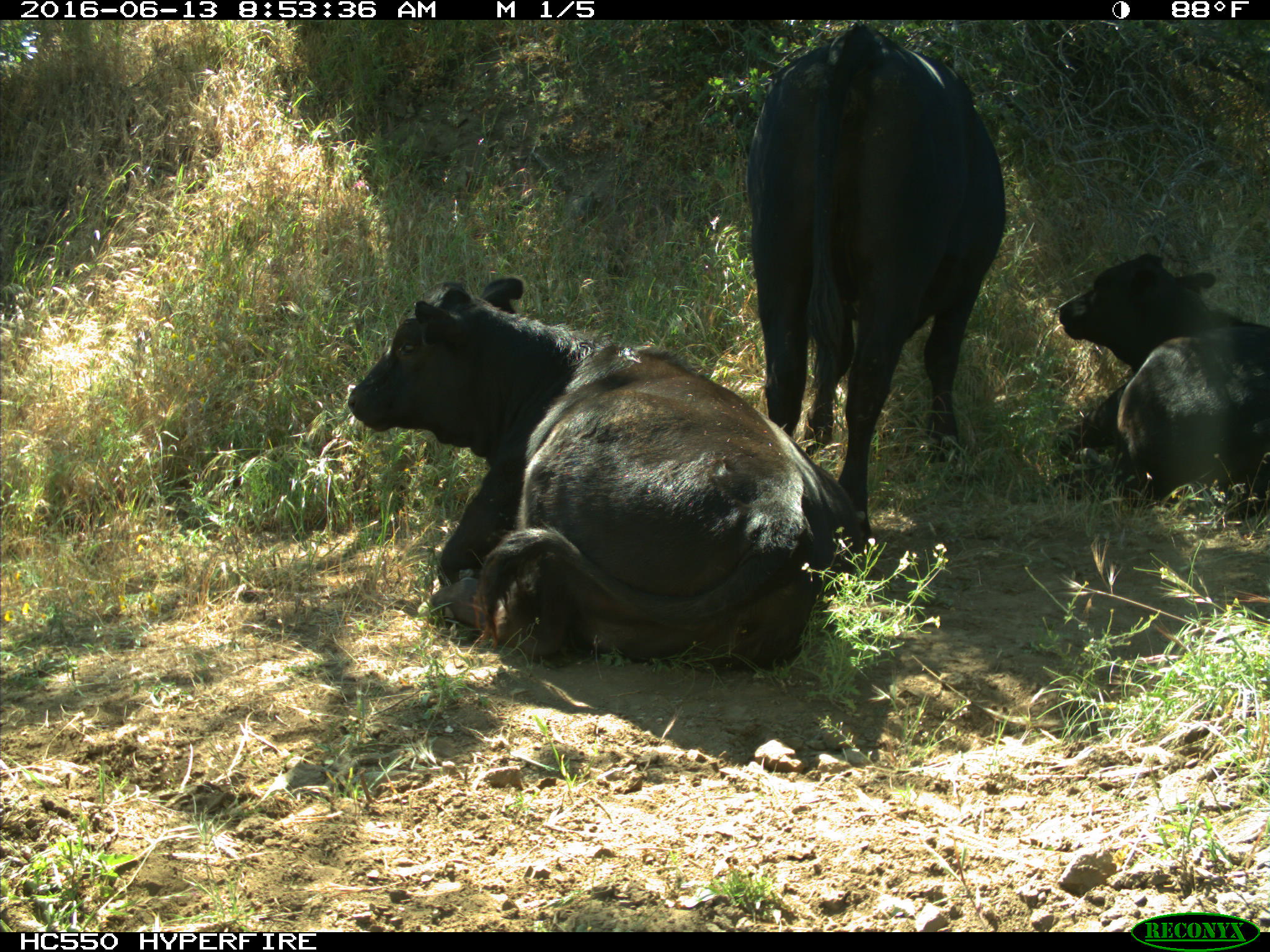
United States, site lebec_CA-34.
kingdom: Animalia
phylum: Chordata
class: Mammalia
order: Artiodactyla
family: Bovidae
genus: Bos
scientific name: Bos taurus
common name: domestic cow